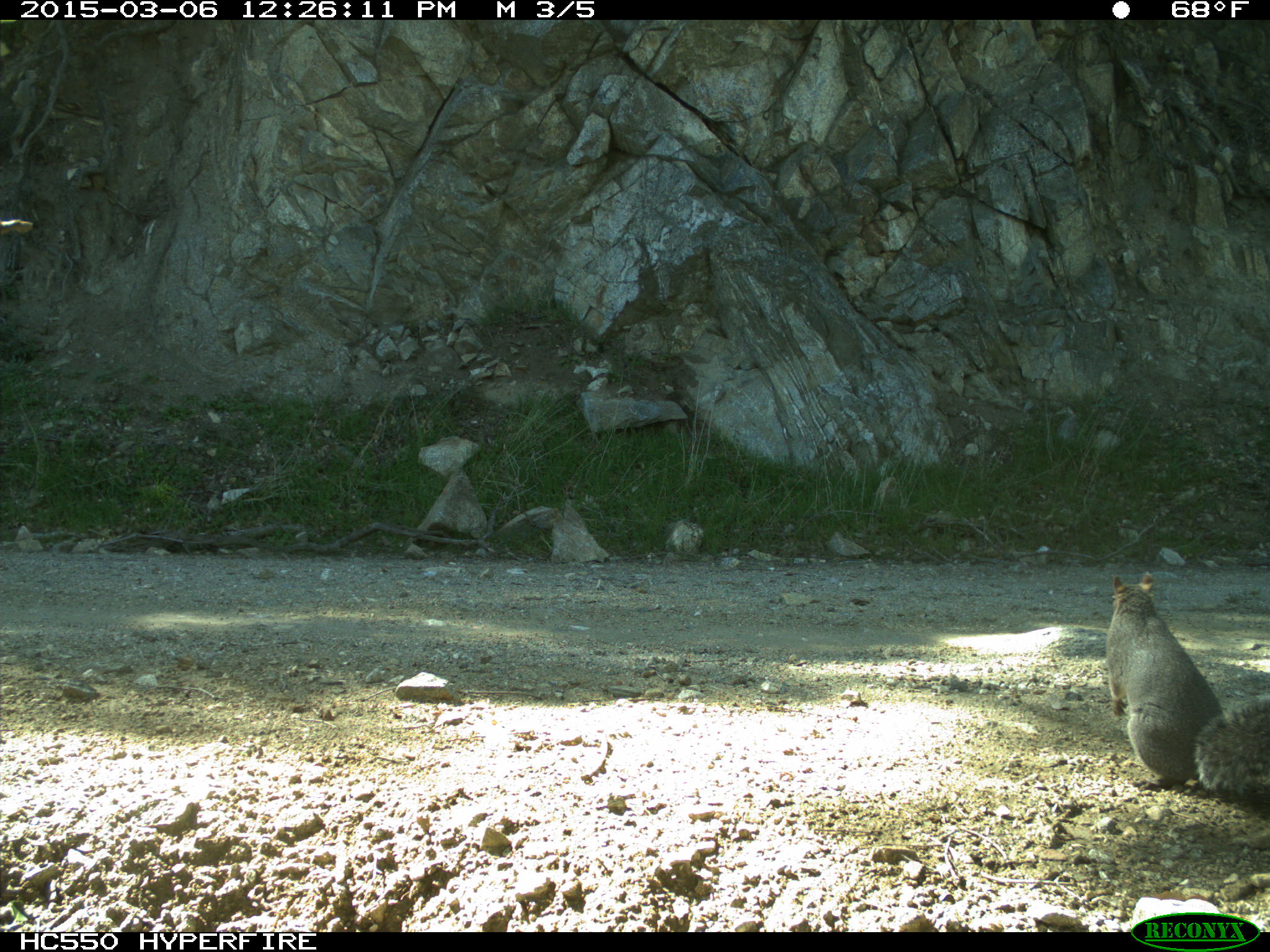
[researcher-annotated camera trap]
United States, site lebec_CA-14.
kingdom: Animalia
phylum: Chordata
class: Mammalia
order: Rodentia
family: Sciuridae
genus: Sciurus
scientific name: Sciurus carolinensis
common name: eastern gray squirrel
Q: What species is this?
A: Sciurus carolinensis (eastern gray squirrel).